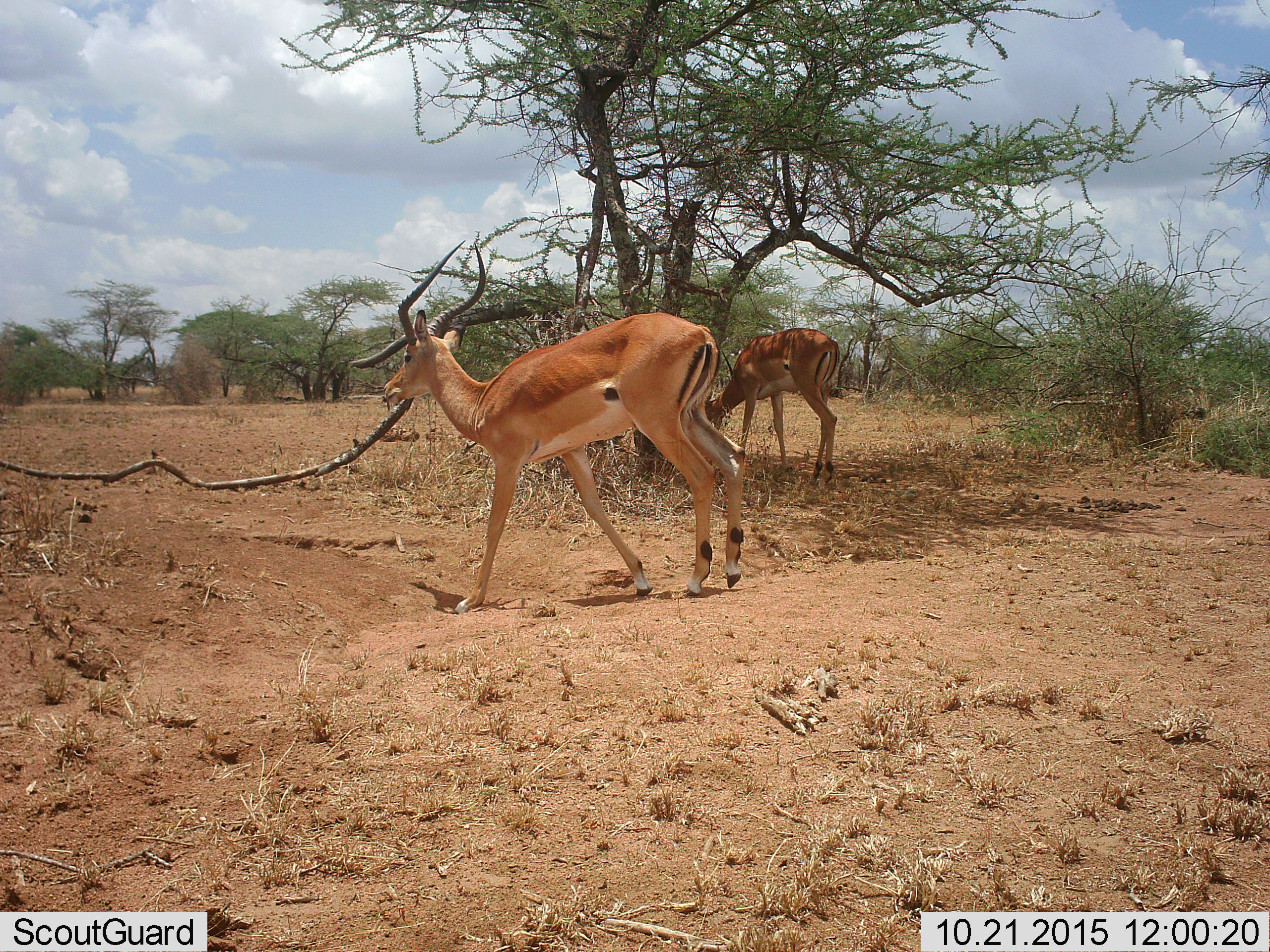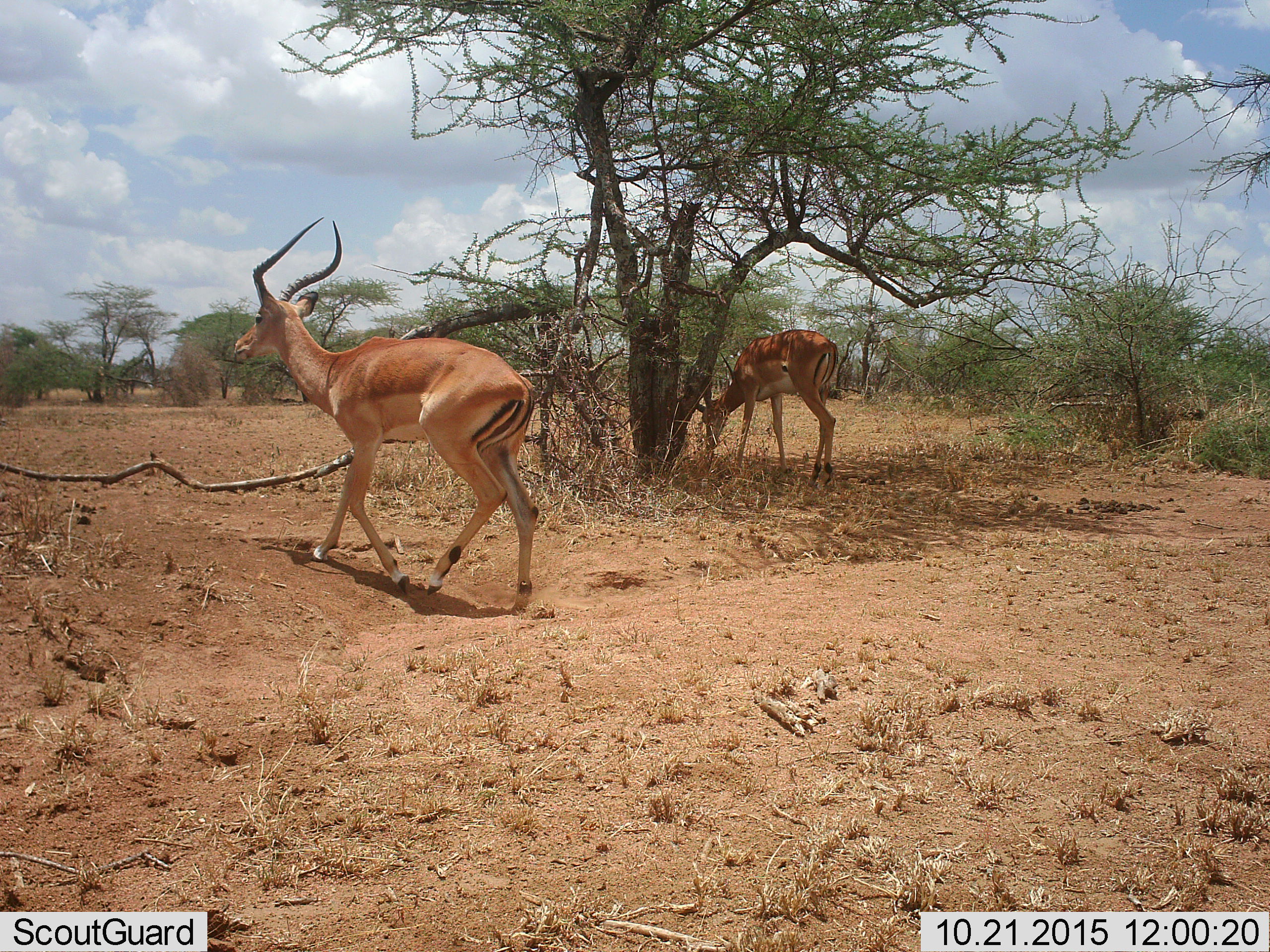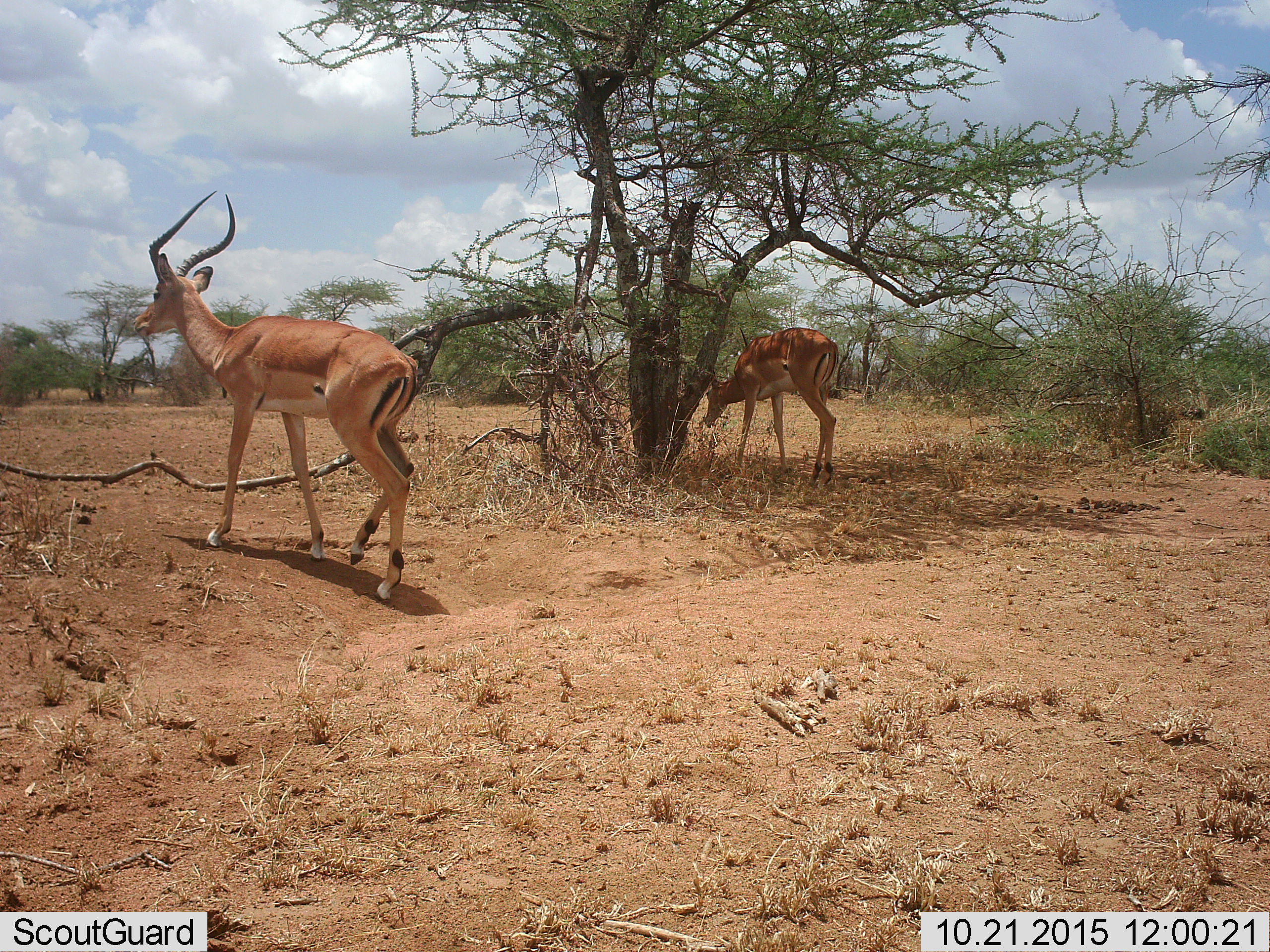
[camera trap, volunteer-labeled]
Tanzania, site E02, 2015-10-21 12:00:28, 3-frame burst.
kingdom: Animalia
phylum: Chordata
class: Mammalia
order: Artiodactyla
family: Bovidae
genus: Aepyceros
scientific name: Aepyceros melampus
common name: impala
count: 2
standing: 33%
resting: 0%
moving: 92%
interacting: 0%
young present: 0%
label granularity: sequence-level